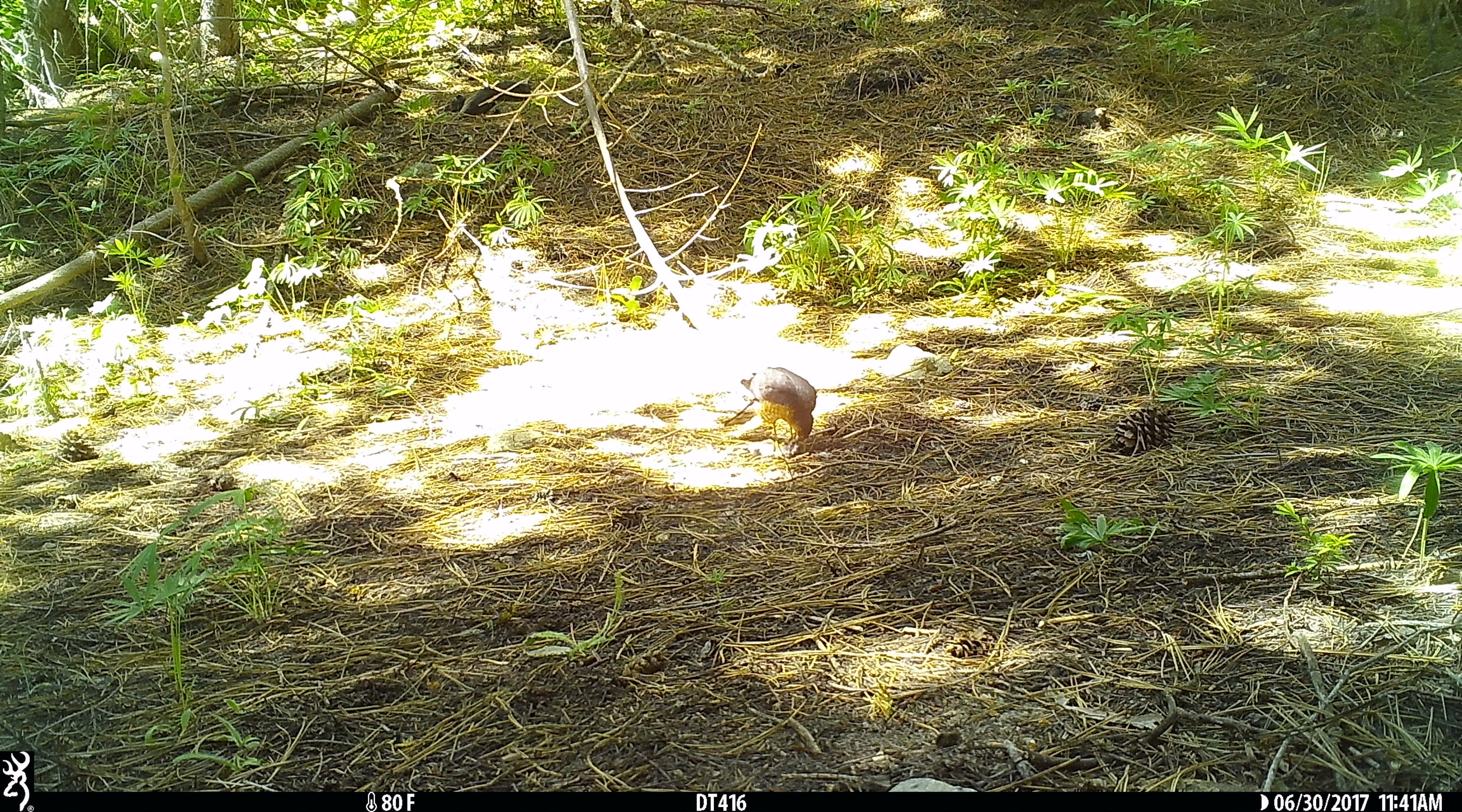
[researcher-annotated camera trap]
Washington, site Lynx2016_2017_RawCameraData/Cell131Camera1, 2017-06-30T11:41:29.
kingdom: Animalia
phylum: Chordata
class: Aves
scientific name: Aves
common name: birds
Aves (birds). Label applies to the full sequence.